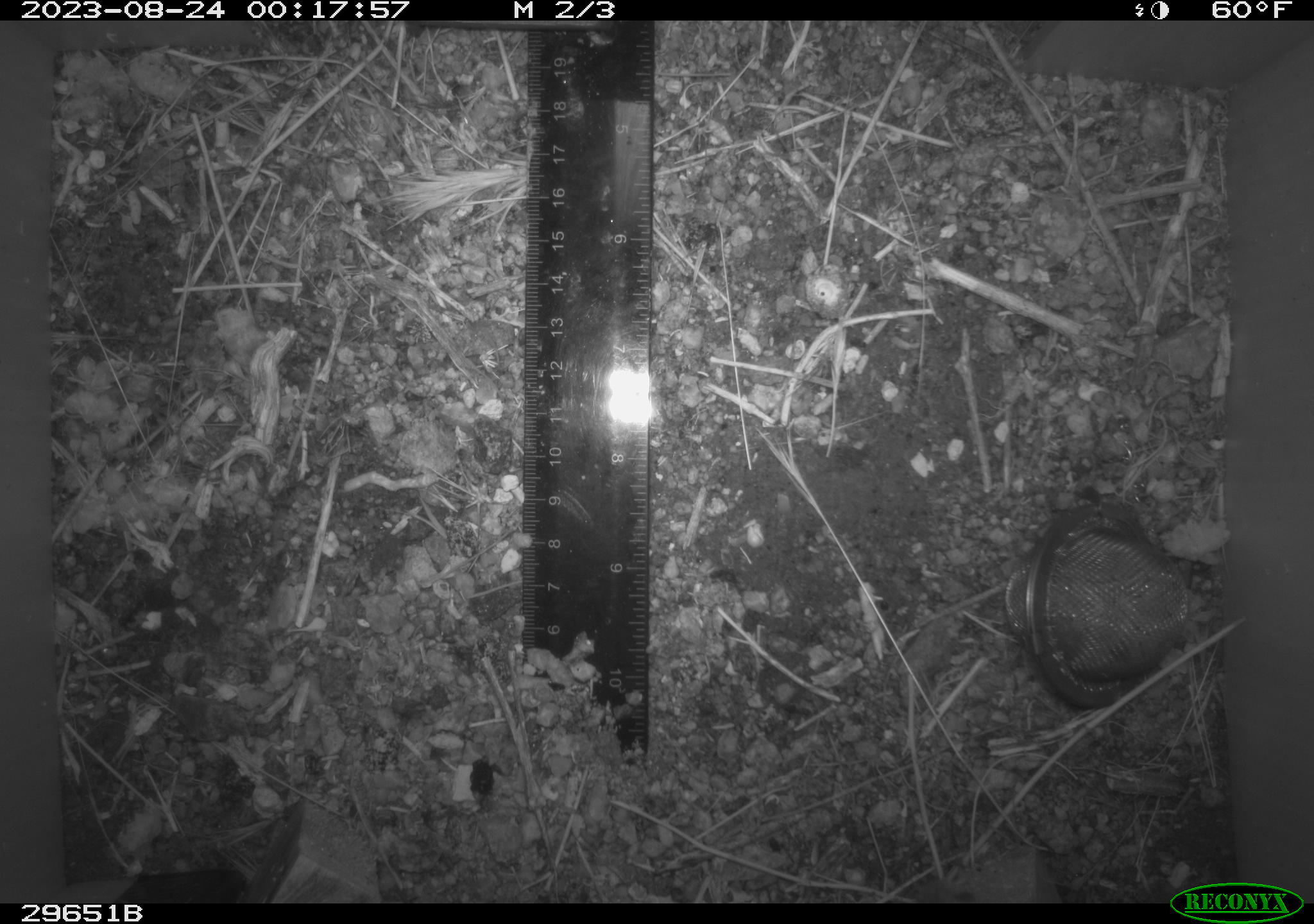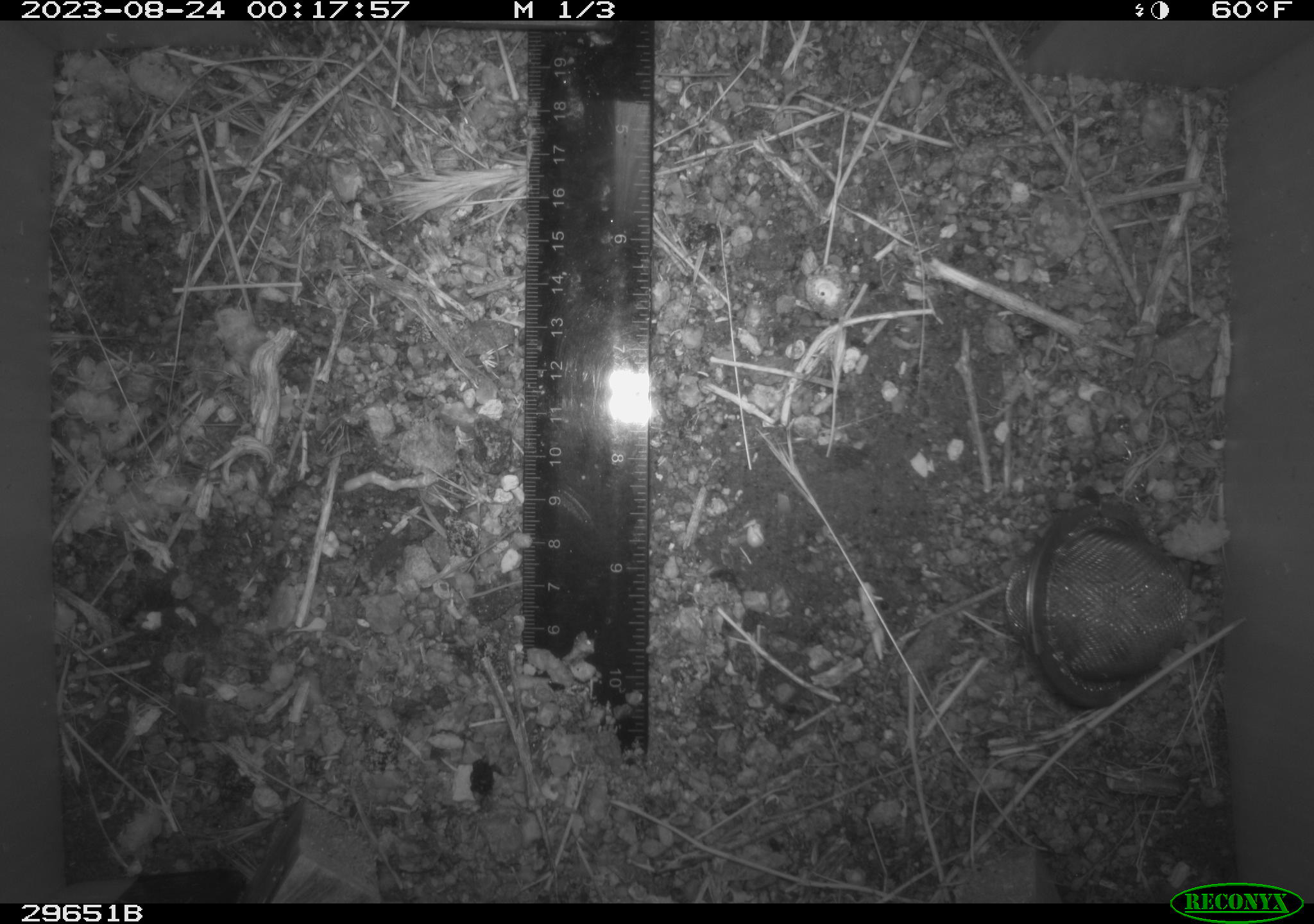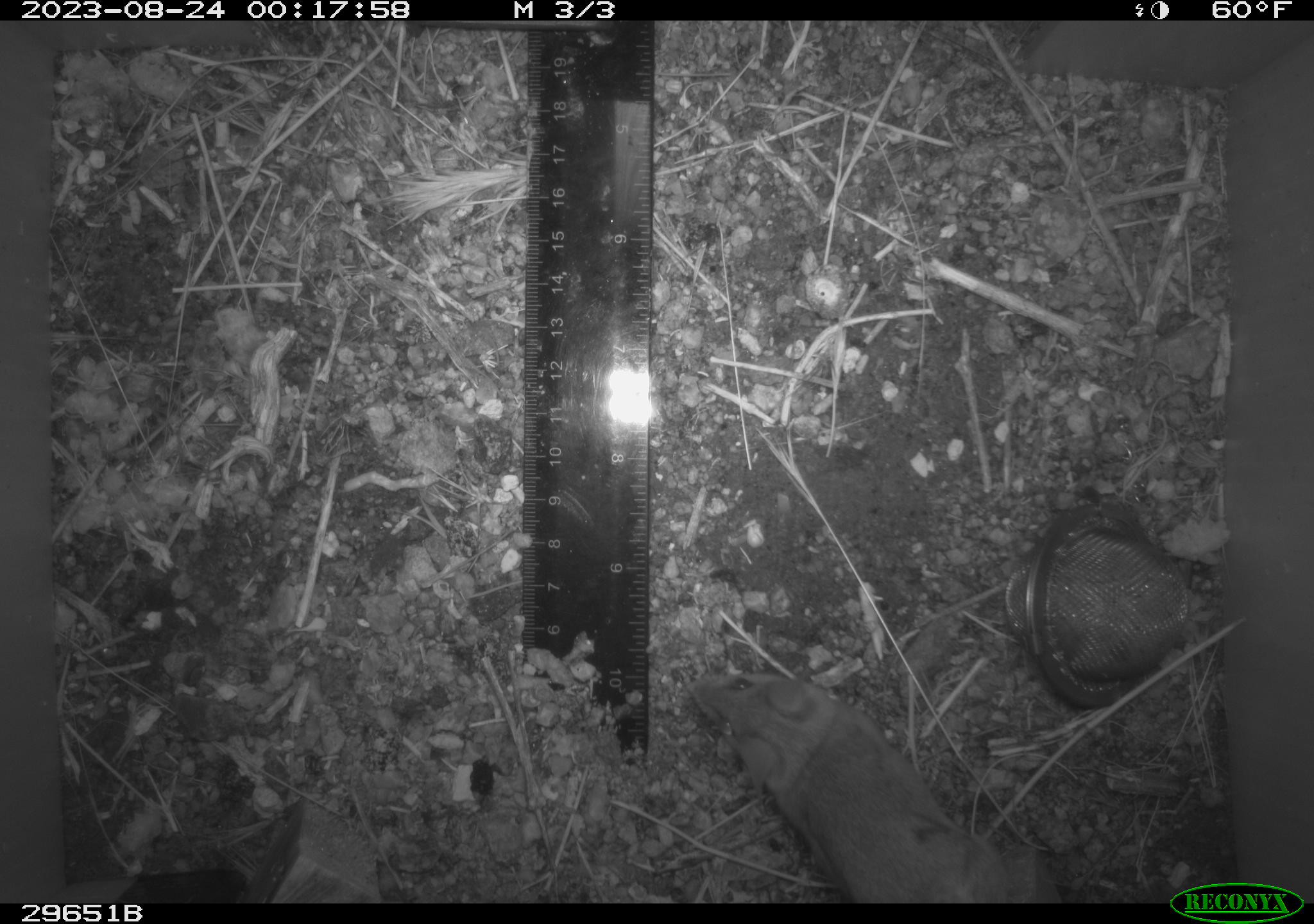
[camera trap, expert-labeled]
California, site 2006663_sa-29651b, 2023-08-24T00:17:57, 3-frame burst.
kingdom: Animalia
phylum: Chordata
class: Mammalia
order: Rodentia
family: Cricetidae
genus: Peromyscus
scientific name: Peromyscus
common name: deer mice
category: peromyscus species